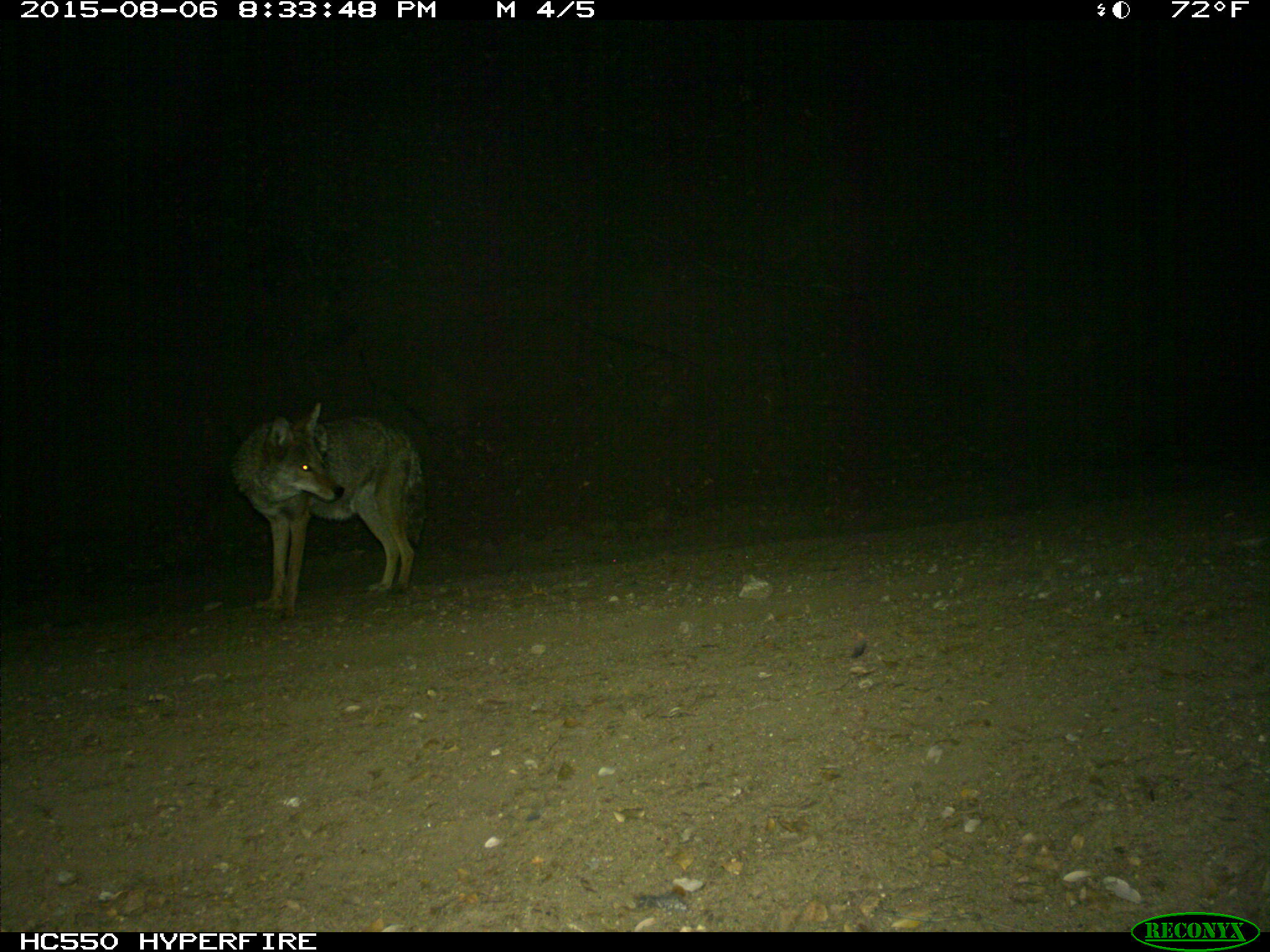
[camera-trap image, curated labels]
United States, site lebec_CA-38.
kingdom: Animalia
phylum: Chordata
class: Mammalia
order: Carnivora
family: Canidae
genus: Canis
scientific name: Canis latrans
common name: coyote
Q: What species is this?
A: Canis latrans (coyote).